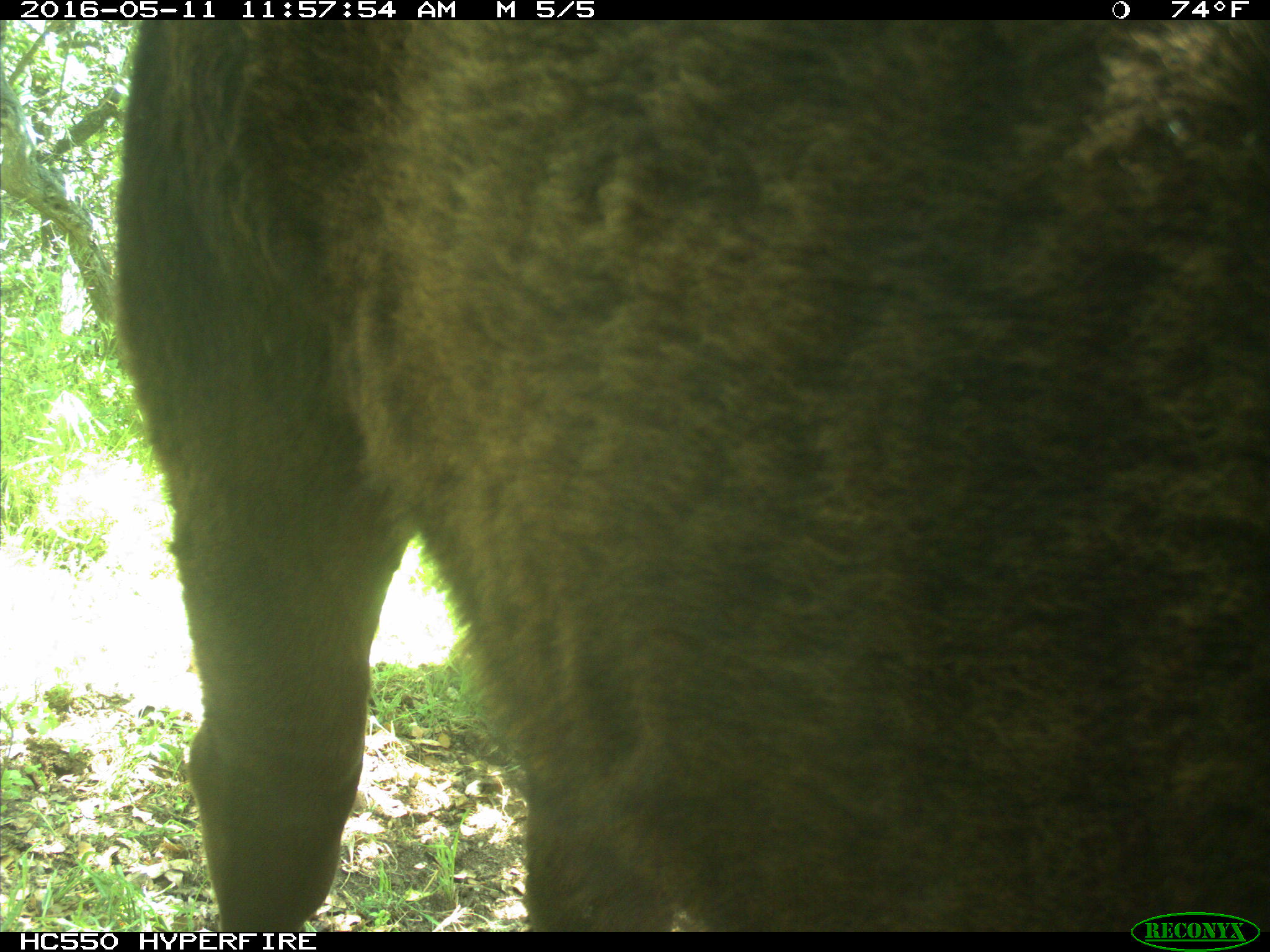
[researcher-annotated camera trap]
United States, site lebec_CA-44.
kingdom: Animalia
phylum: Chordata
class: Mammalia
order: Artiodactyla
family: Bovidae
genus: Bos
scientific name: Bos taurus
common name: domestic cow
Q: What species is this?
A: Bos taurus (domestic cow).